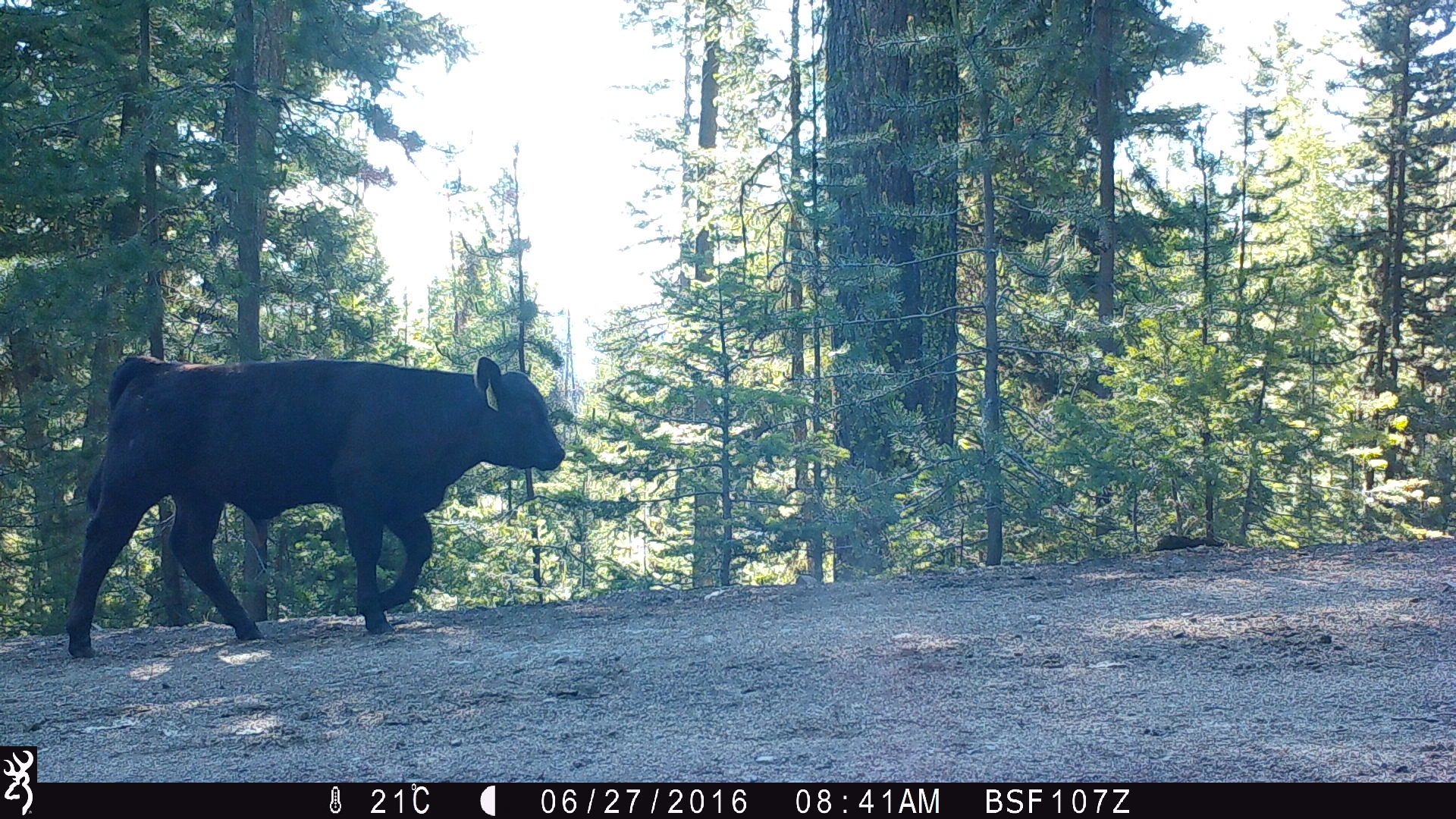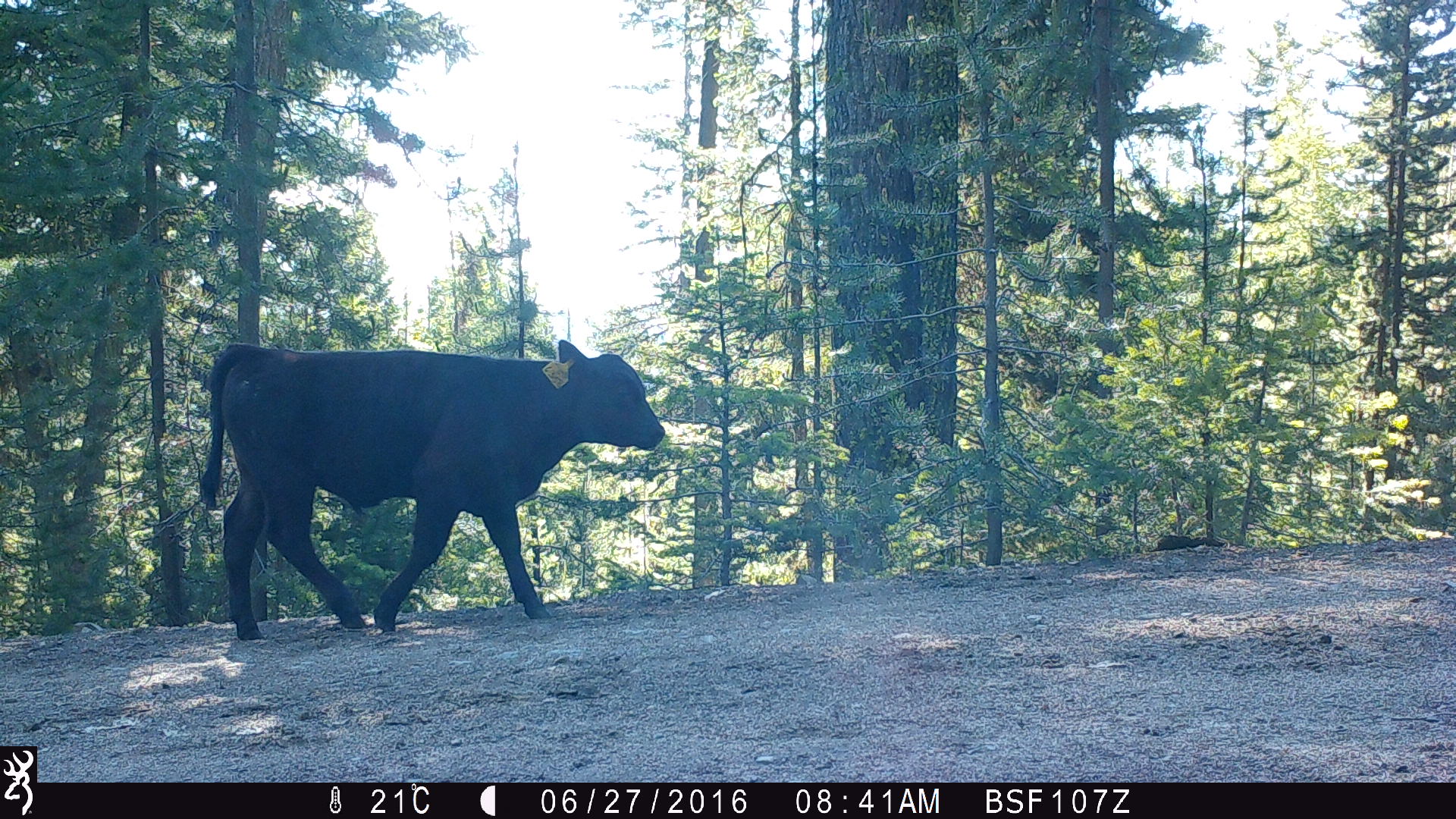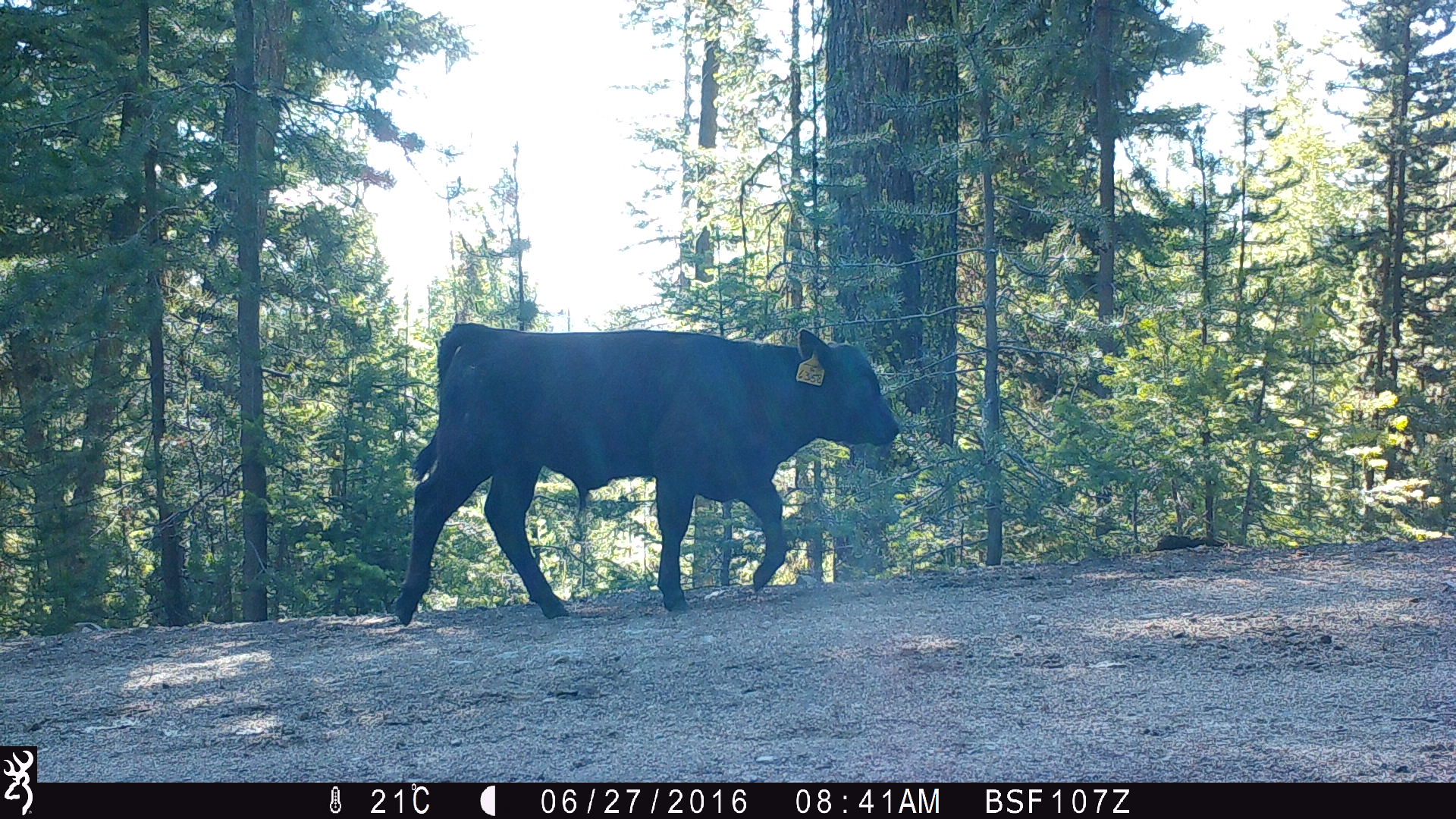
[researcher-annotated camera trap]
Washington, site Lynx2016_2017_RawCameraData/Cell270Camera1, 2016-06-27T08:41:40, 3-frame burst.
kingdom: Animalia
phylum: Chordata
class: Mammalia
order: Artiodactyla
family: Bovidae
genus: Bos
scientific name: Bos taurus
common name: domestic cattle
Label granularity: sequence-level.